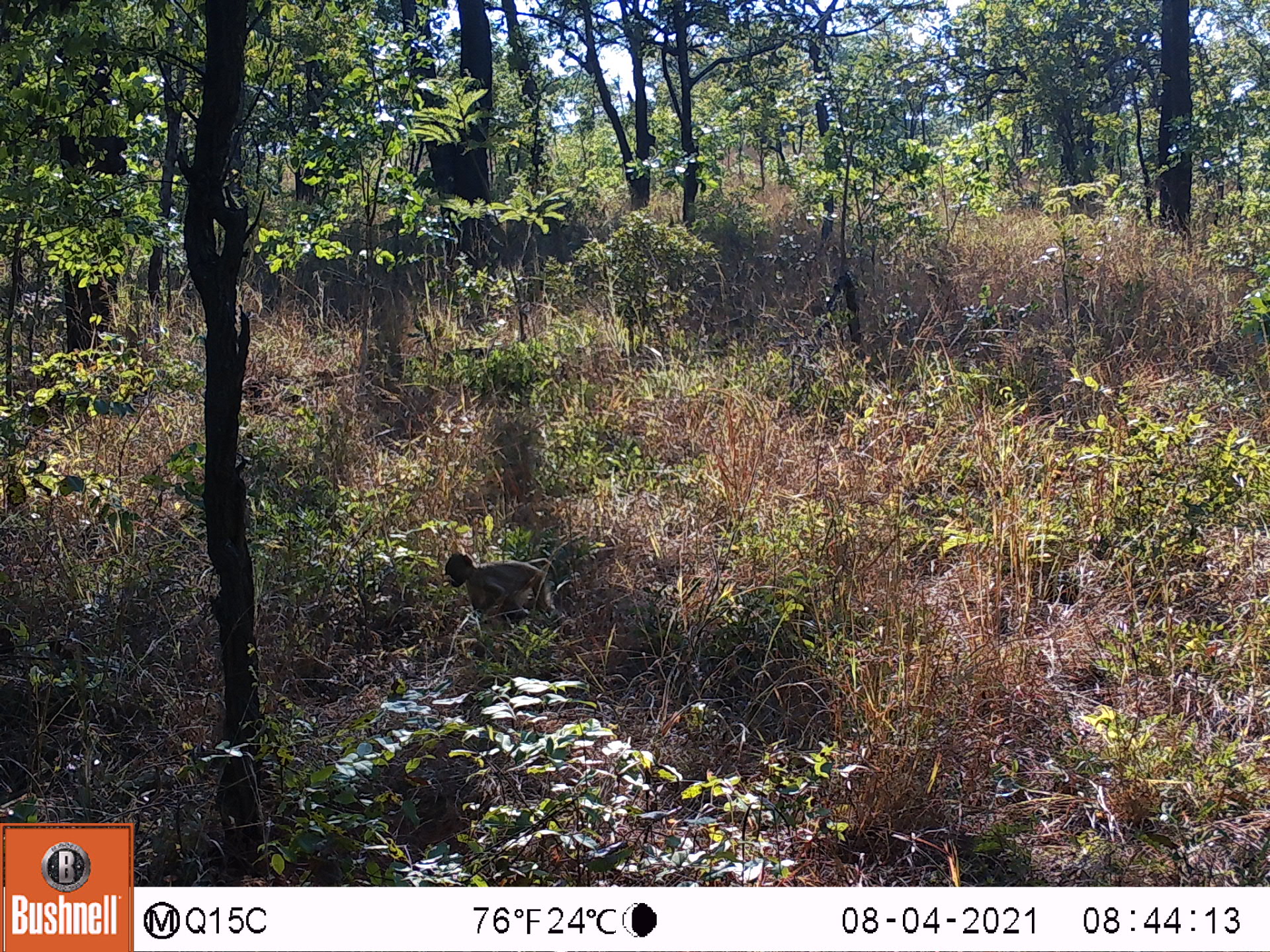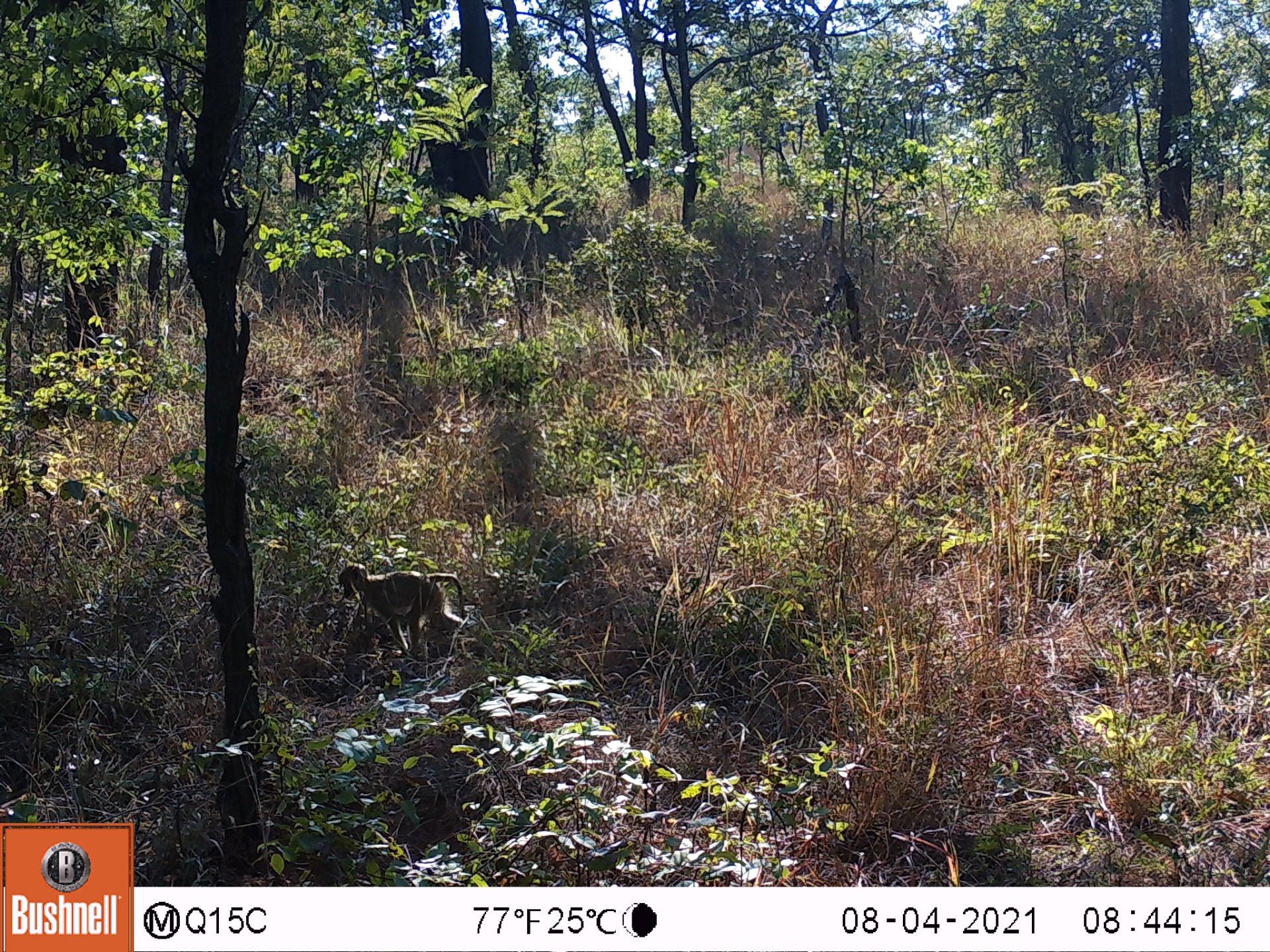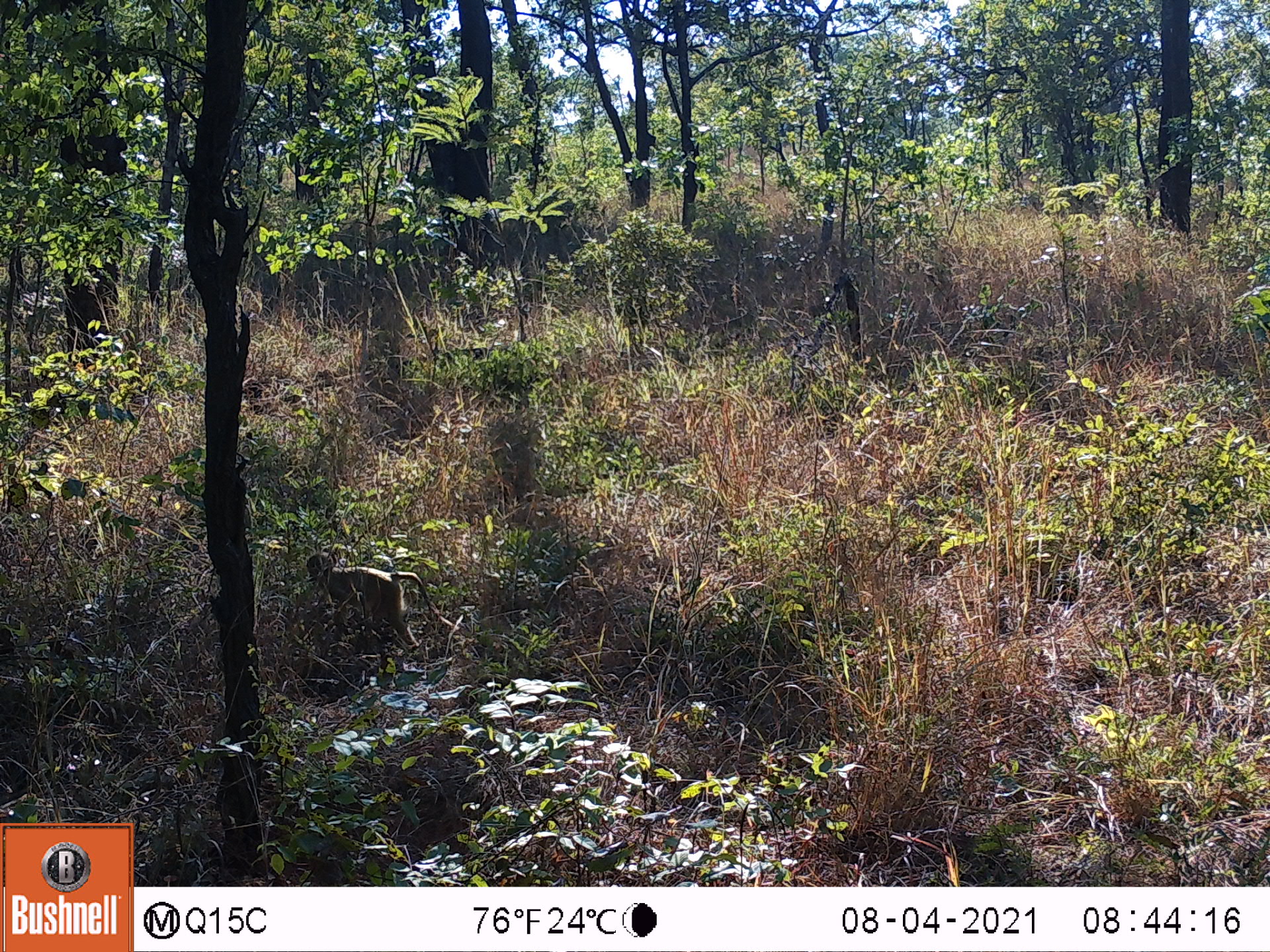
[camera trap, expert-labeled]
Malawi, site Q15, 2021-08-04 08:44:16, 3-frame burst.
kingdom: Animalia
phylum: Chordata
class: Mammalia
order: Primates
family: Cercopithecidae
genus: Papio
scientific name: Papio cynocephalus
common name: yellow baboon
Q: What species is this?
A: Yellow baboon (Papio cynocephalus).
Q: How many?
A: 1.